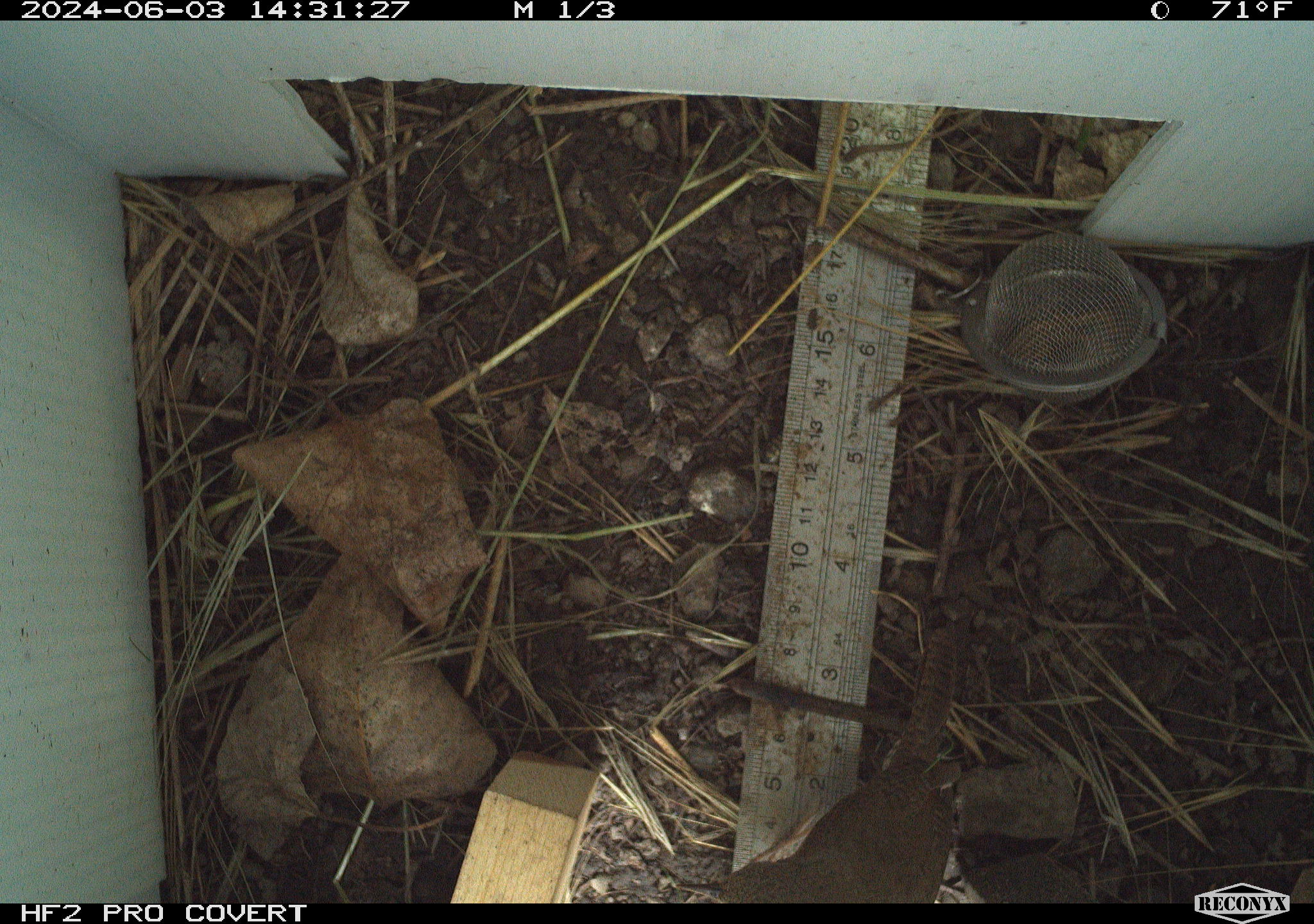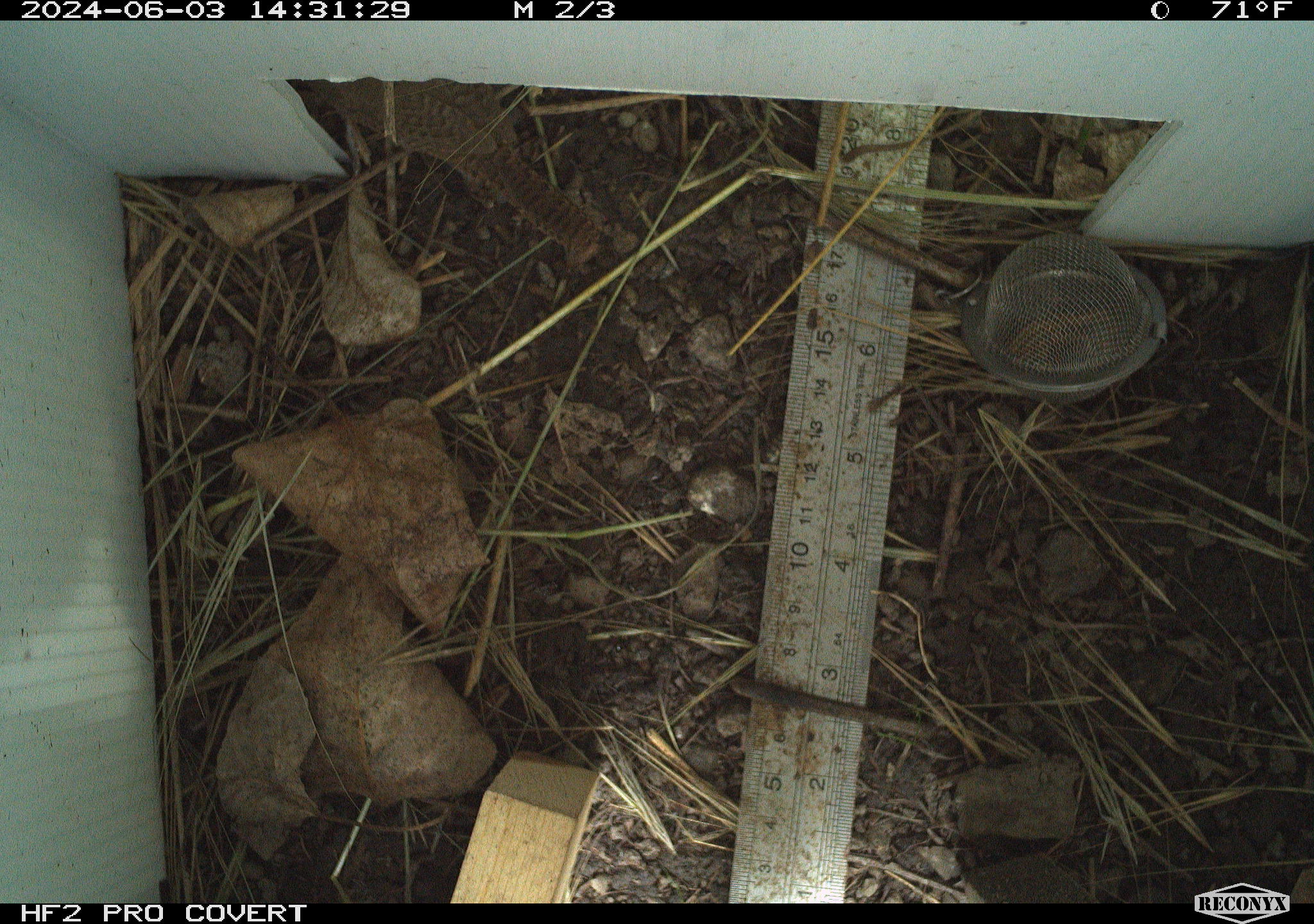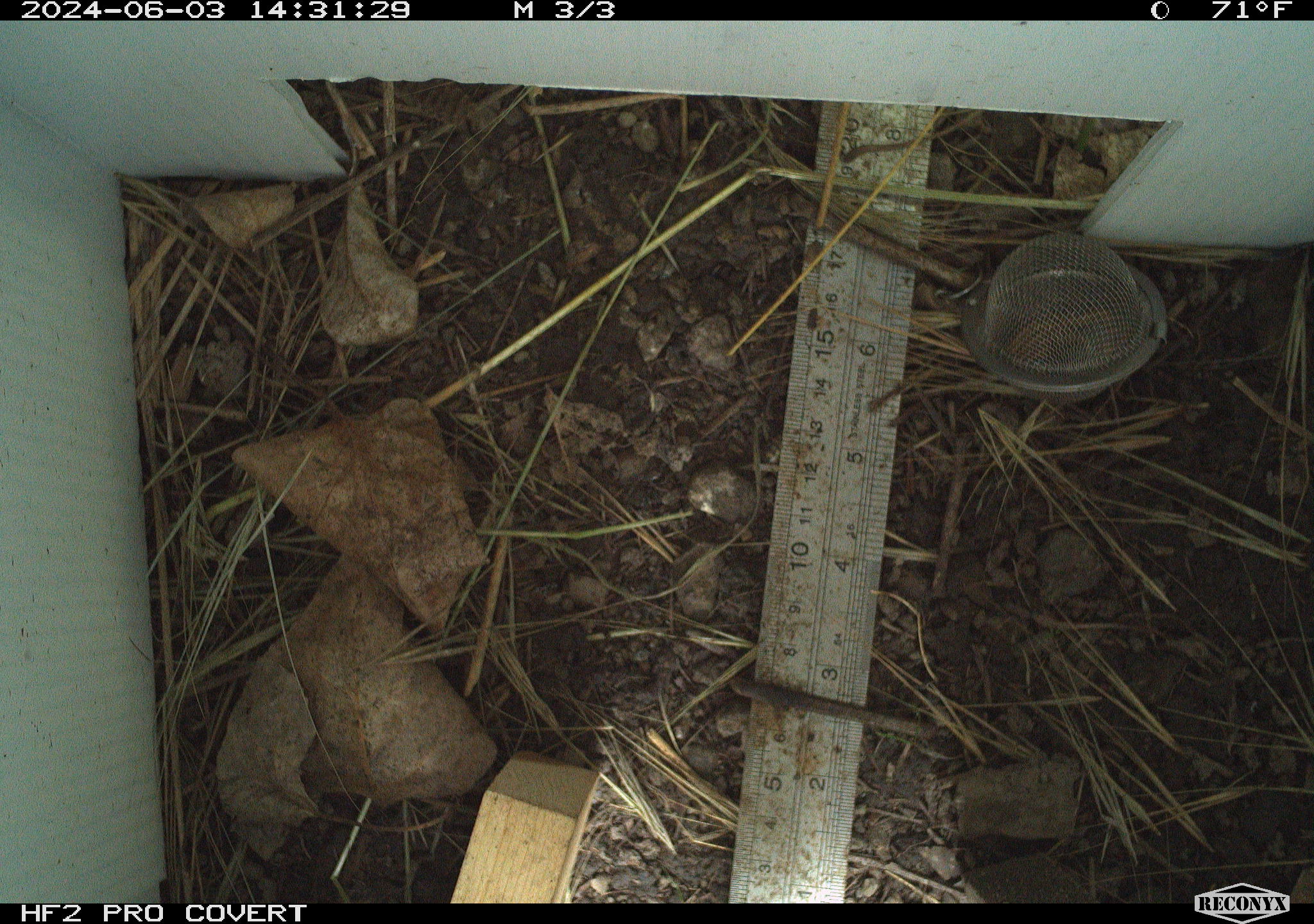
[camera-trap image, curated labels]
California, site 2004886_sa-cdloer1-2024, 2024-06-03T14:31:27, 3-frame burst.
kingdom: Animalia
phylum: Chordata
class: Aves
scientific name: Aves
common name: bird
Bird (Aves).